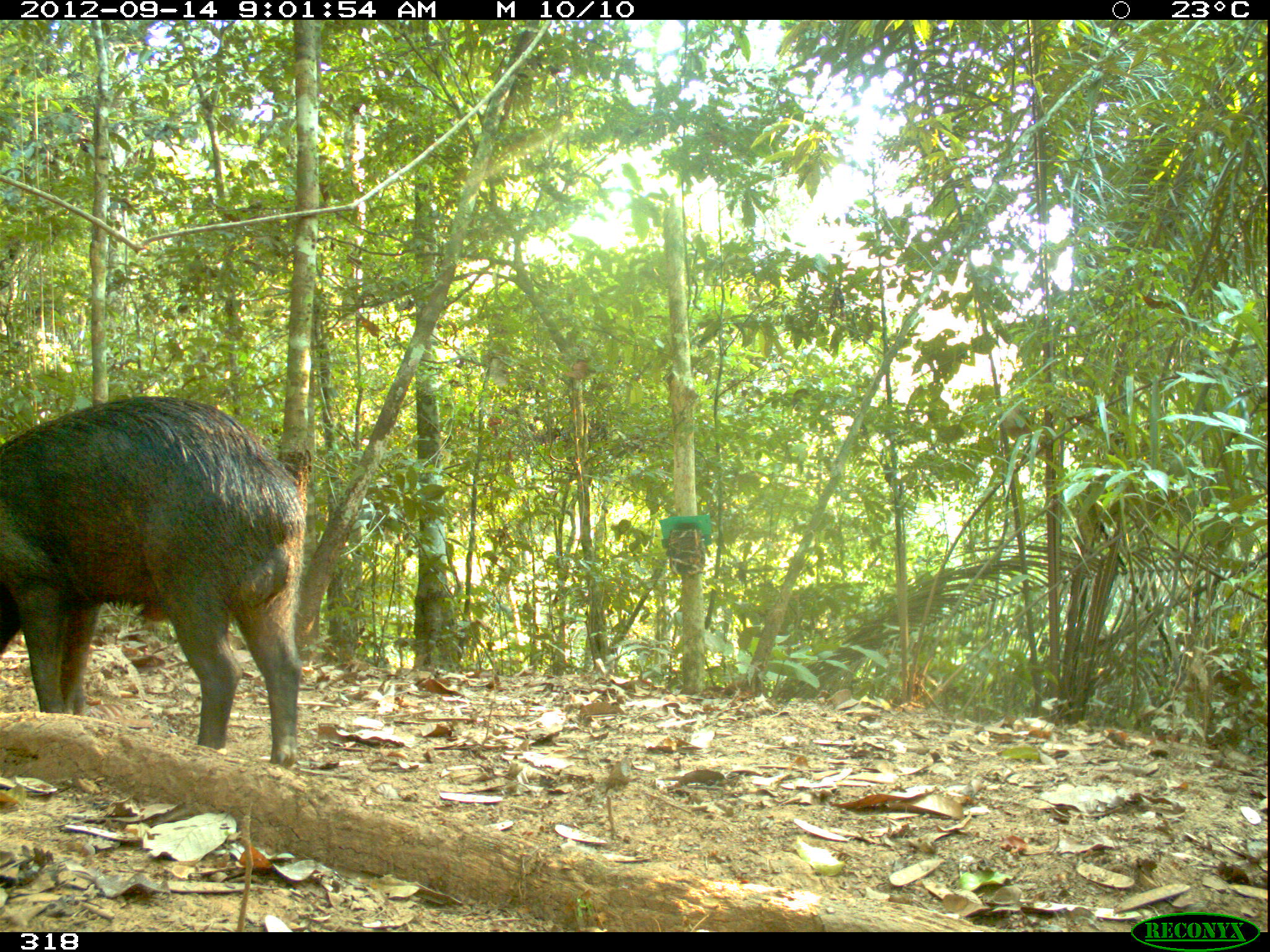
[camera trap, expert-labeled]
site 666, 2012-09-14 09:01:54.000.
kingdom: Animalia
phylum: Chordata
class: Mammalia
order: Artiodactyla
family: Tayassuidae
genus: Tayassu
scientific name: Tayassu pecari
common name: white-lipped peccary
Tayassu pecari (white-lipped peccary).